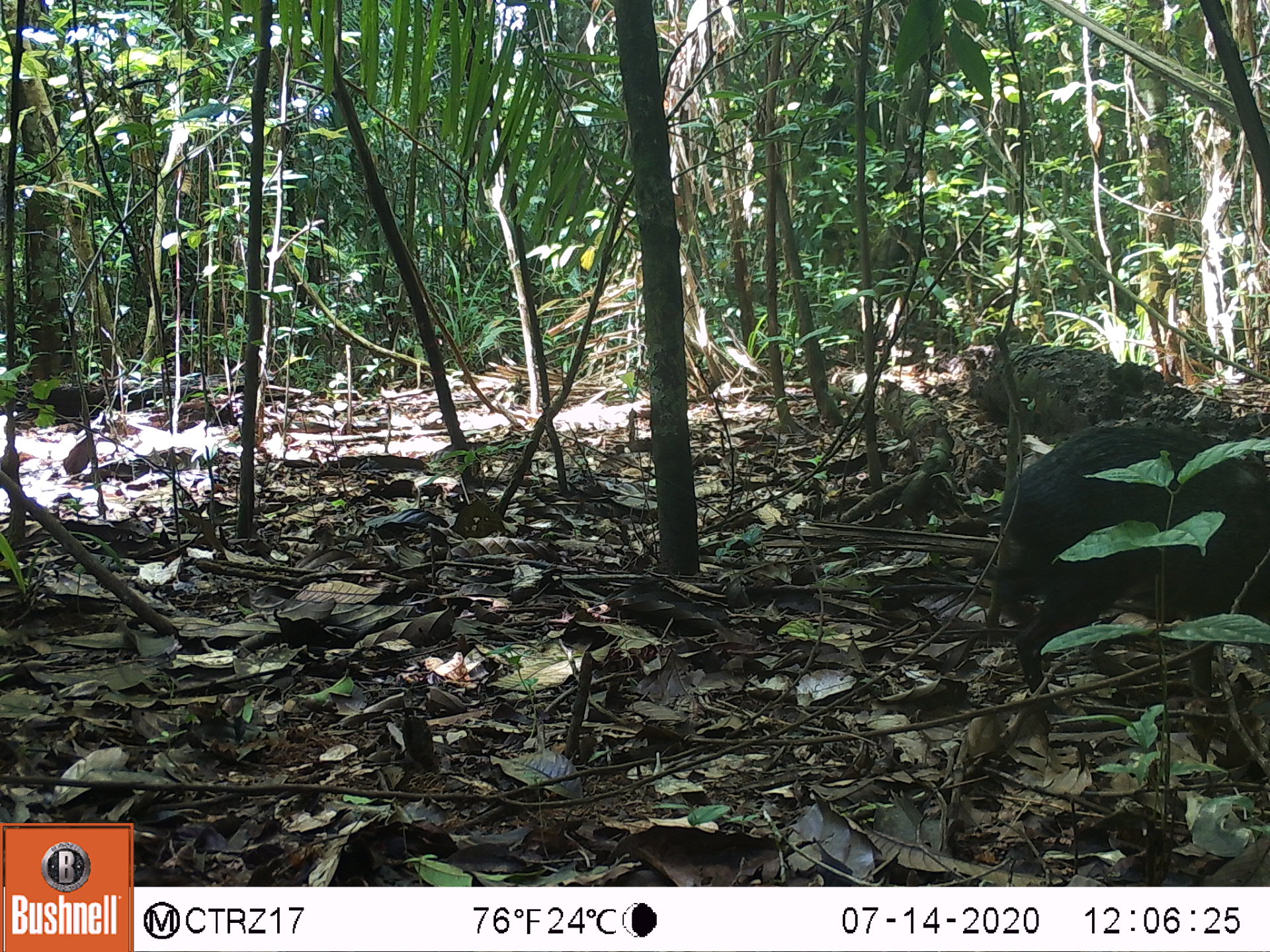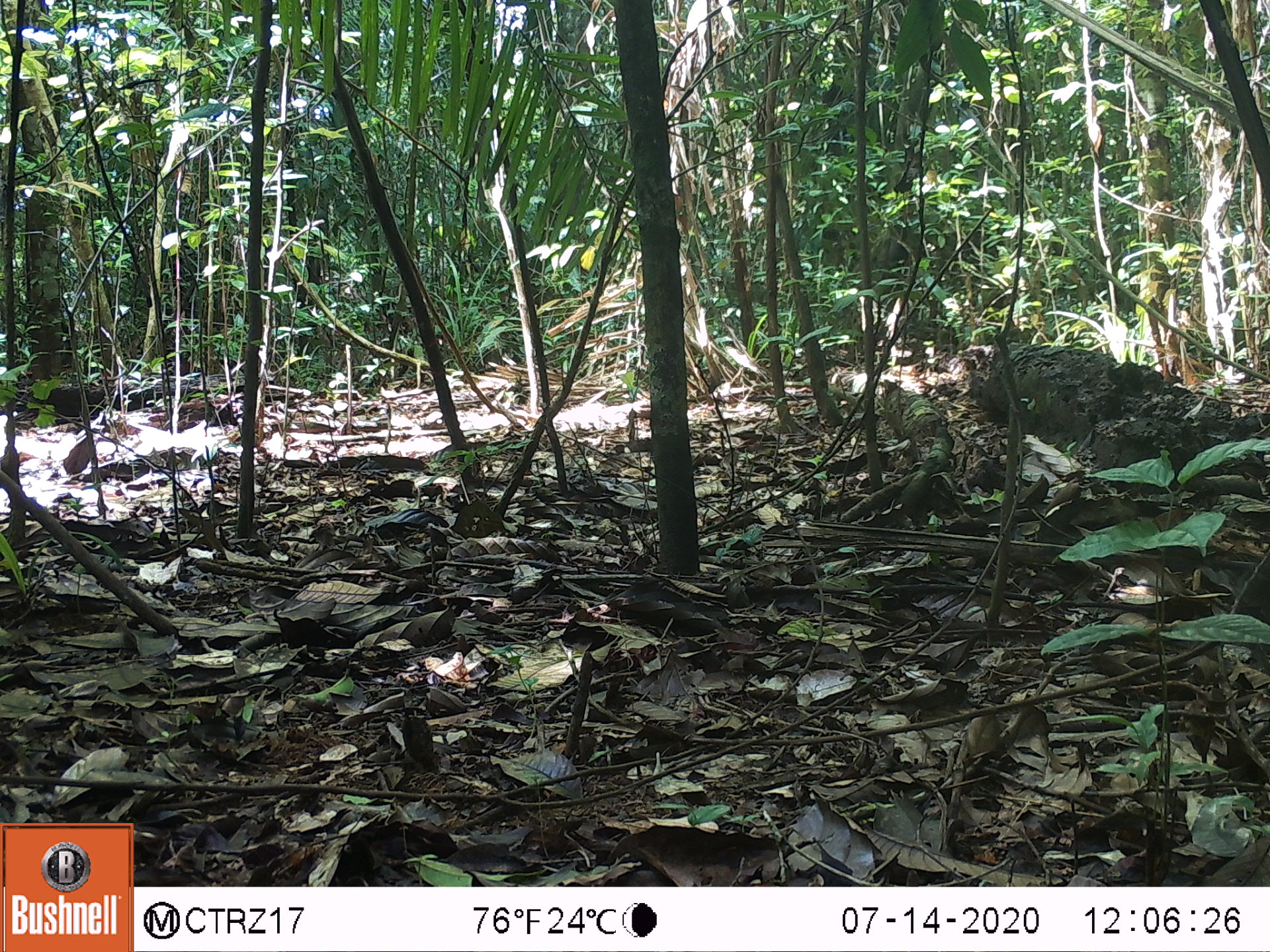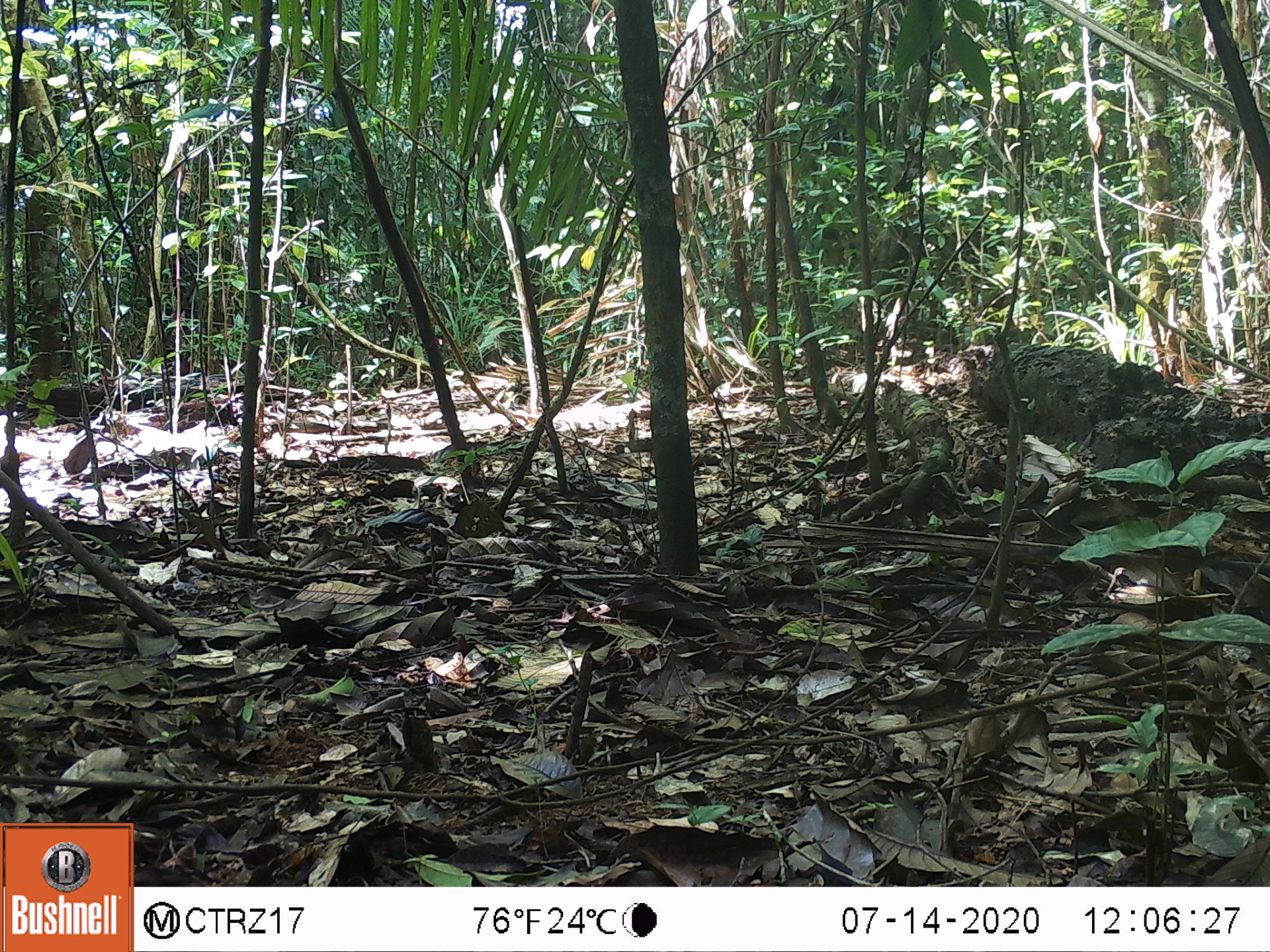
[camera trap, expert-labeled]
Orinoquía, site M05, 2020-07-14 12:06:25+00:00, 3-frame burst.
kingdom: Animalia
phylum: Chordata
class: Mammalia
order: Rodentia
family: Dasyproctidae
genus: Dasyprocta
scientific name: Dasyprocta fuliginosa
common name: black agouti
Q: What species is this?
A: Black agouti (Dasyprocta fuliginosa).